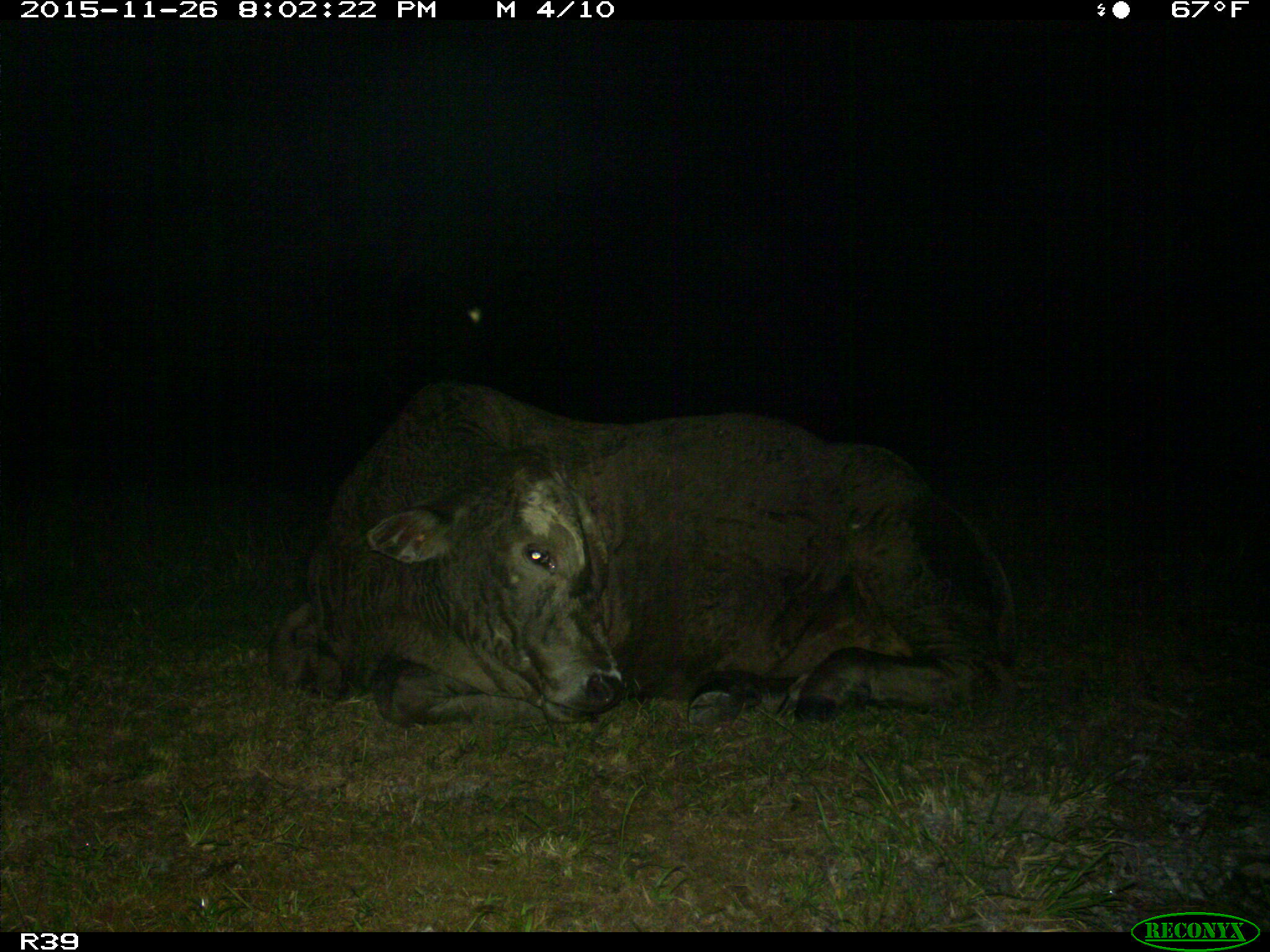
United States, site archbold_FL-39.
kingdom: Animalia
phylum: Chordata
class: Mammalia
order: Artiodactyla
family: Bovidae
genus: Bos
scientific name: Bos taurus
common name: domestic cow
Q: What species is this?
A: Bos taurus (domestic cow).